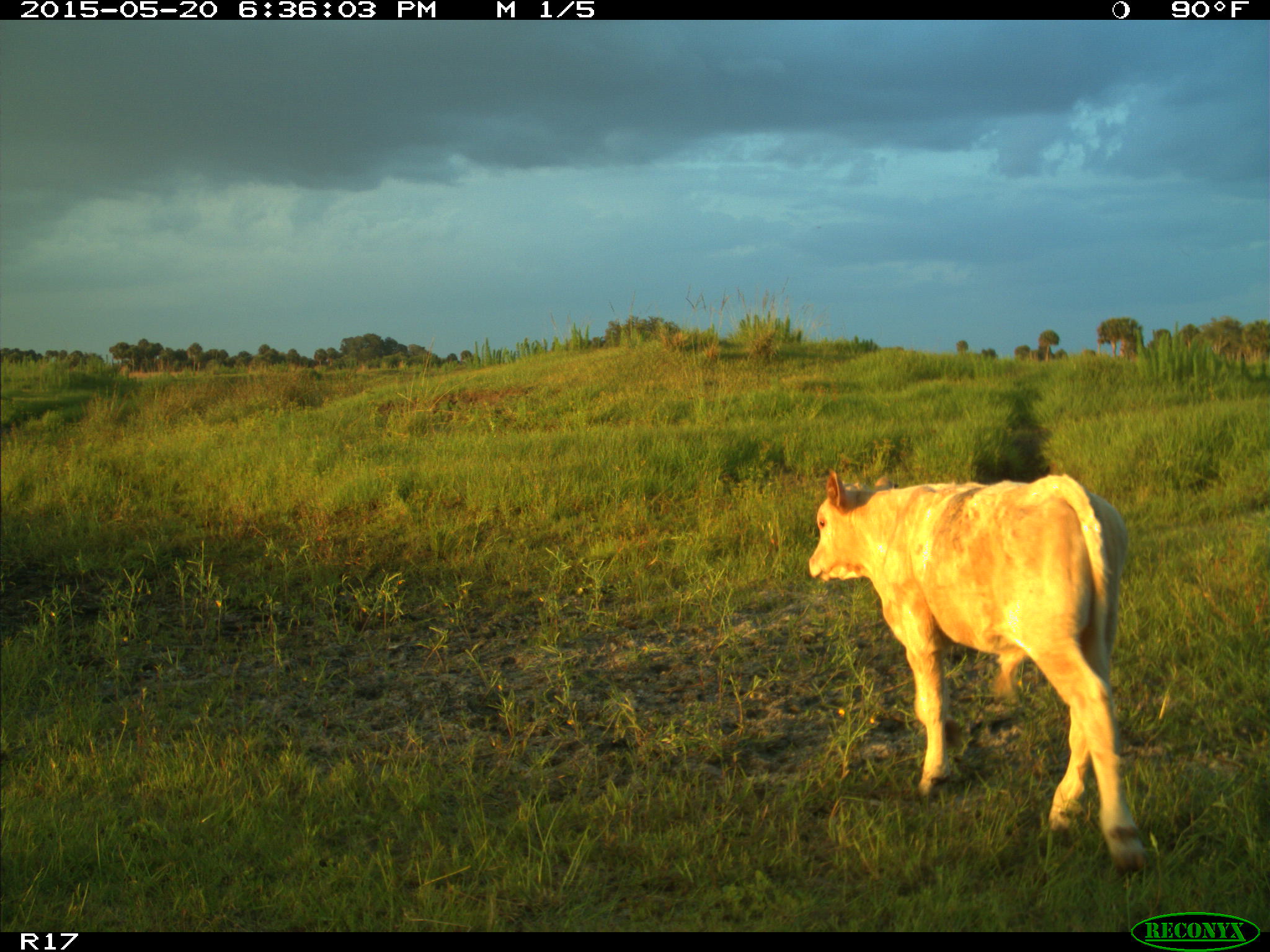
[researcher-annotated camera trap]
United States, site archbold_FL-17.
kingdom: Animalia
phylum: Chordata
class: Mammalia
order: Artiodactyla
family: Bovidae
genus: Bos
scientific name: Bos taurus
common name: domestic cow